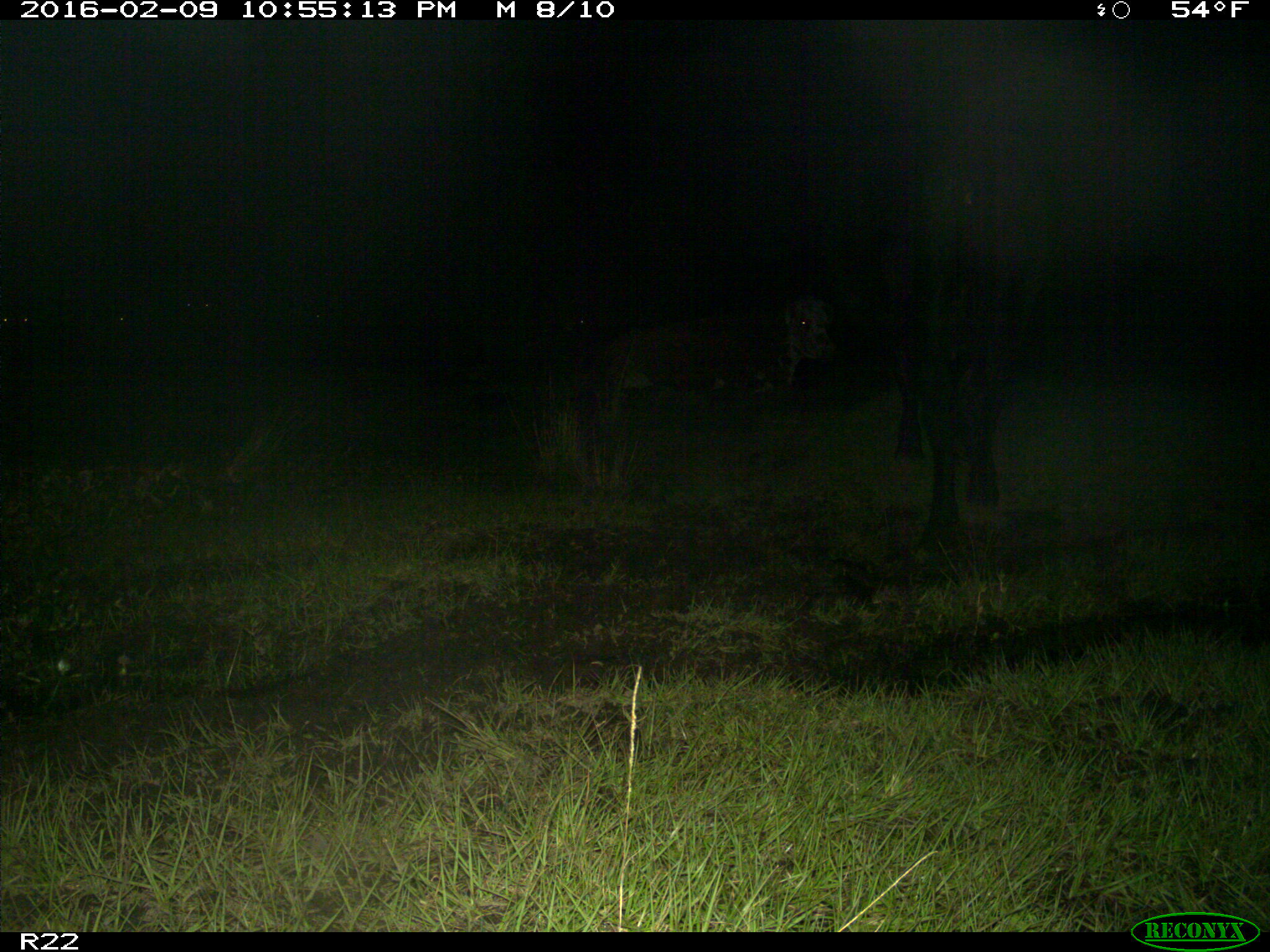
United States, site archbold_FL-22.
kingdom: Animalia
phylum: Chordata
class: Mammalia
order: Artiodactyla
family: Bovidae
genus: Bos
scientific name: Bos taurus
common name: domestic cow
Bos taurus (domestic cow).